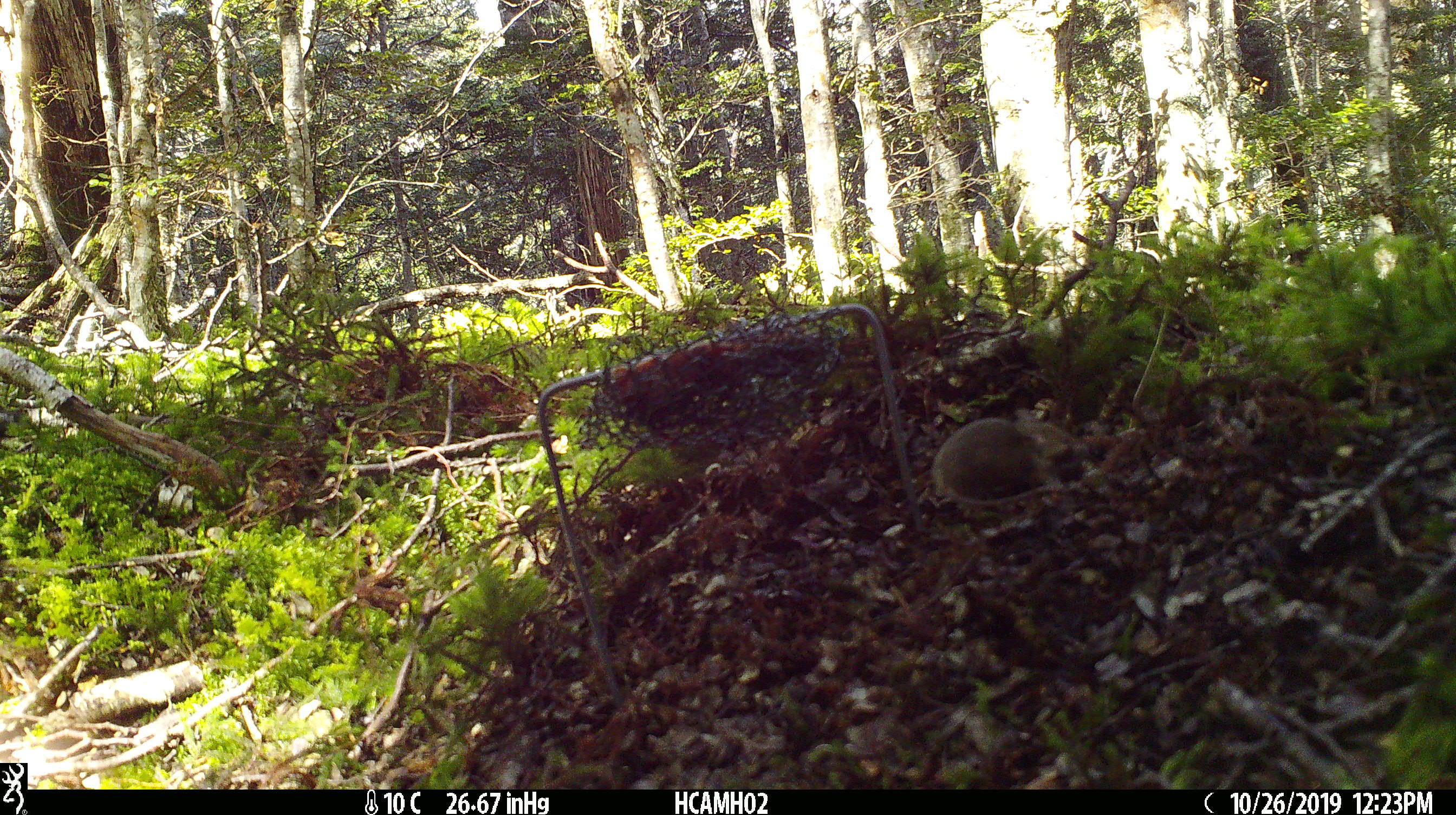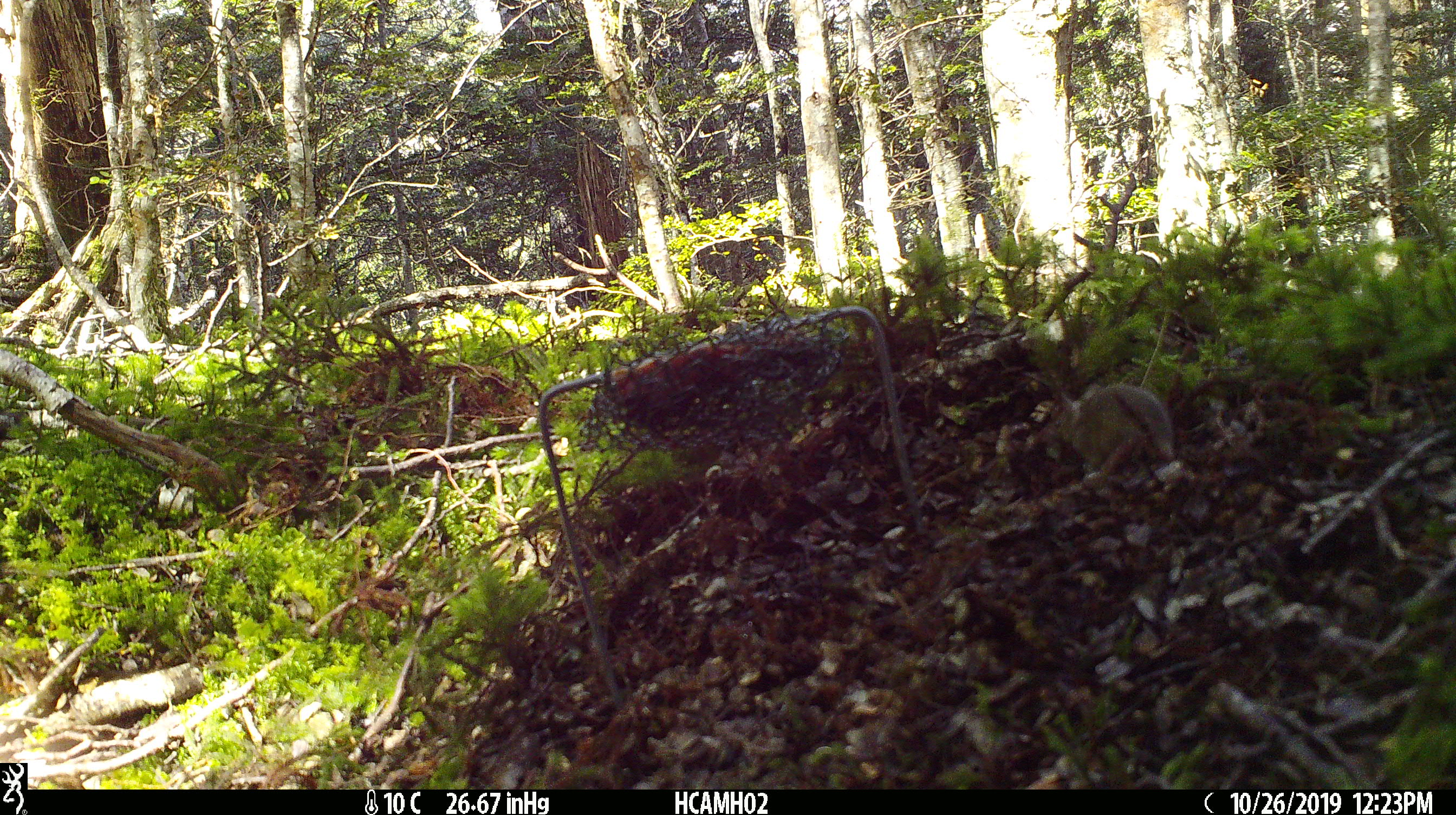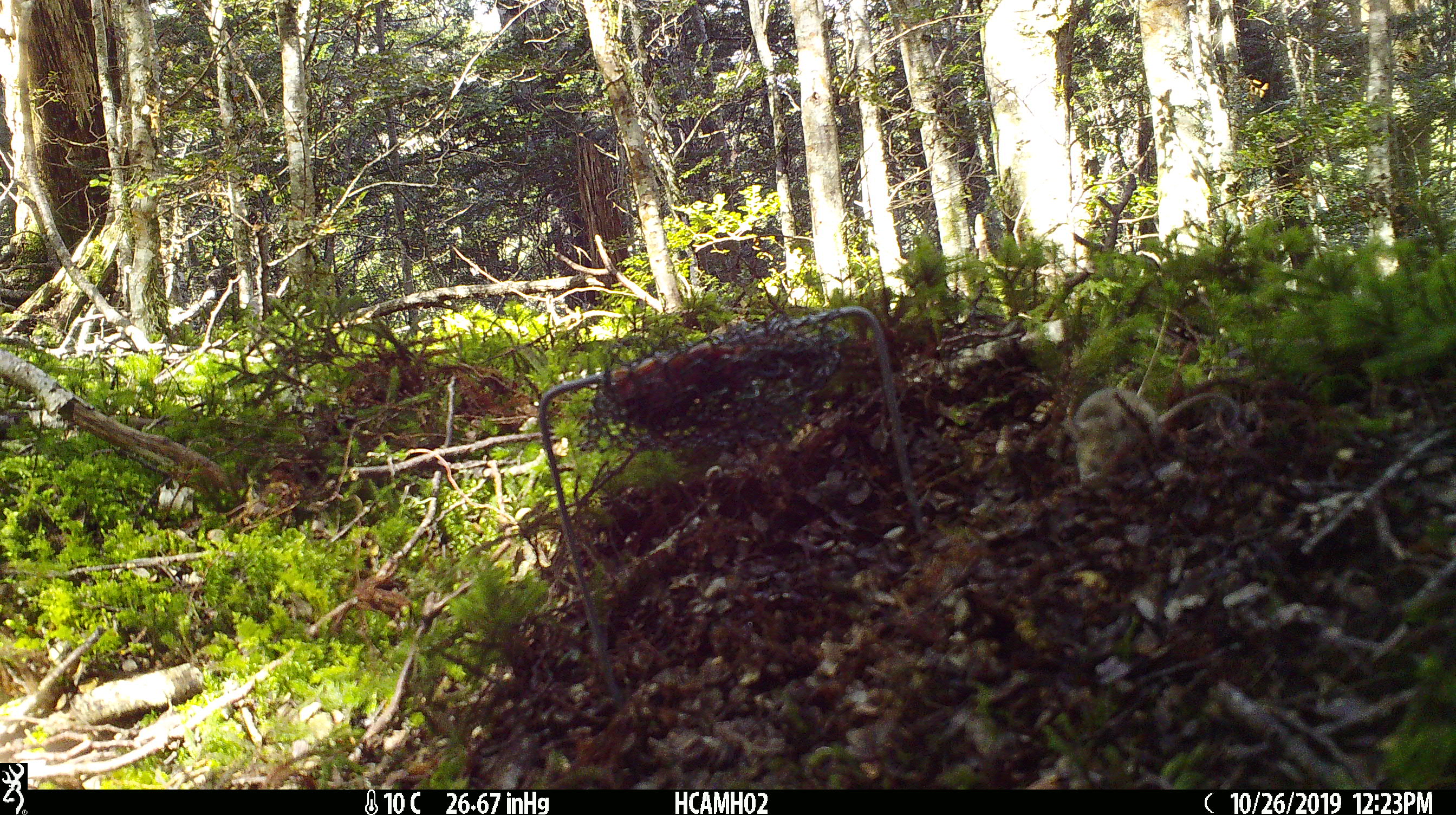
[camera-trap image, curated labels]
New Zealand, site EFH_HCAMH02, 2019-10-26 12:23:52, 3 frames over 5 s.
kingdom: Animalia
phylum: Chordata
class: Mammalia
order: Rodentia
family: Muridae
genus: Mus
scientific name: Mus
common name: mouse